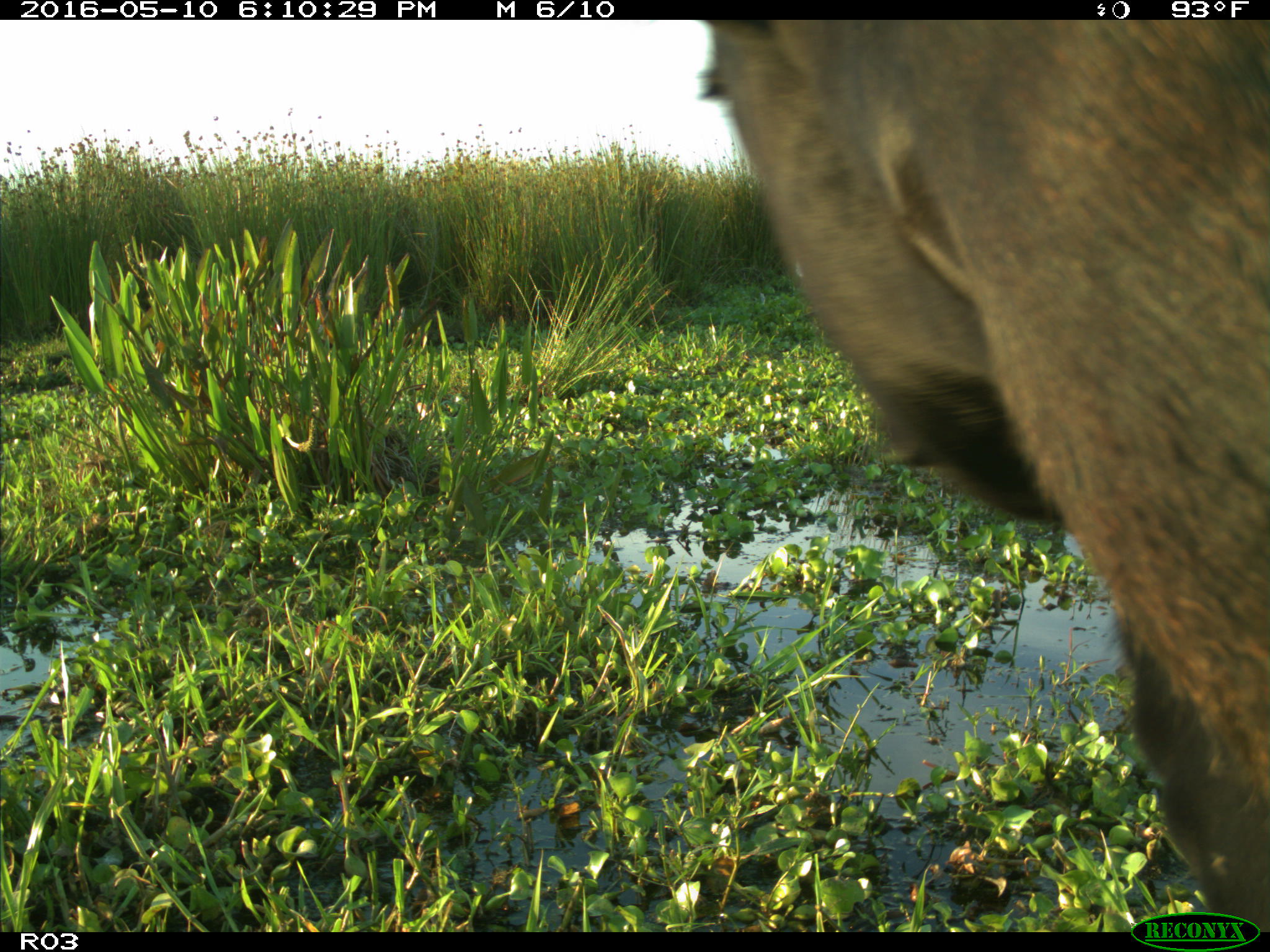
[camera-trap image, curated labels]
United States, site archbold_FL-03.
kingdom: Animalia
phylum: Chordata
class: Mammalia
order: Artiodactyla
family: Bovidae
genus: Bos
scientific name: Bos taurus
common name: domestic cow